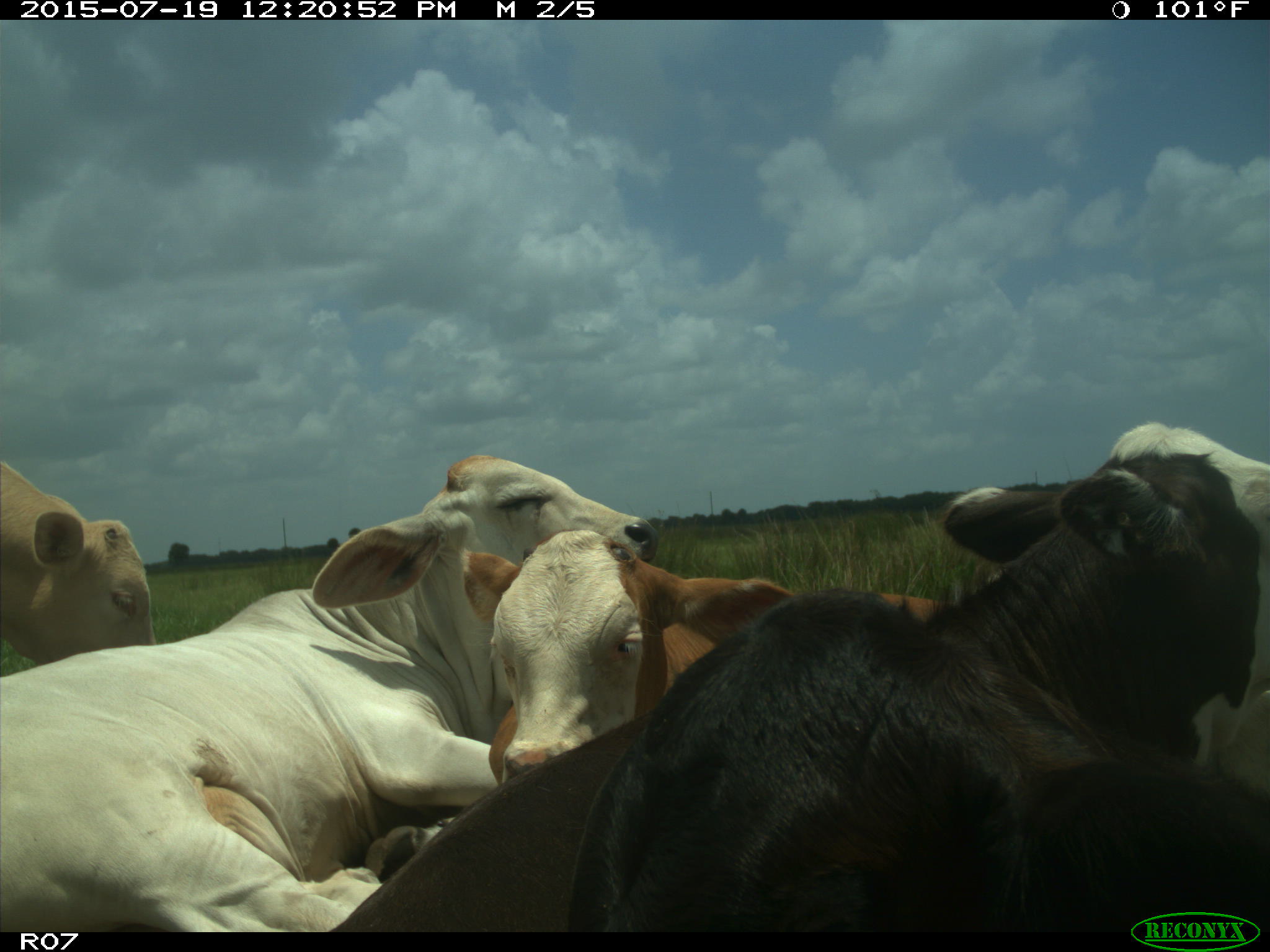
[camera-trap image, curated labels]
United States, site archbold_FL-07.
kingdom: Animalia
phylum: Chordata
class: Mammalia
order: Artiodactyla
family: Bovidae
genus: Bos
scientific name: Bos taurus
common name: domestic cow